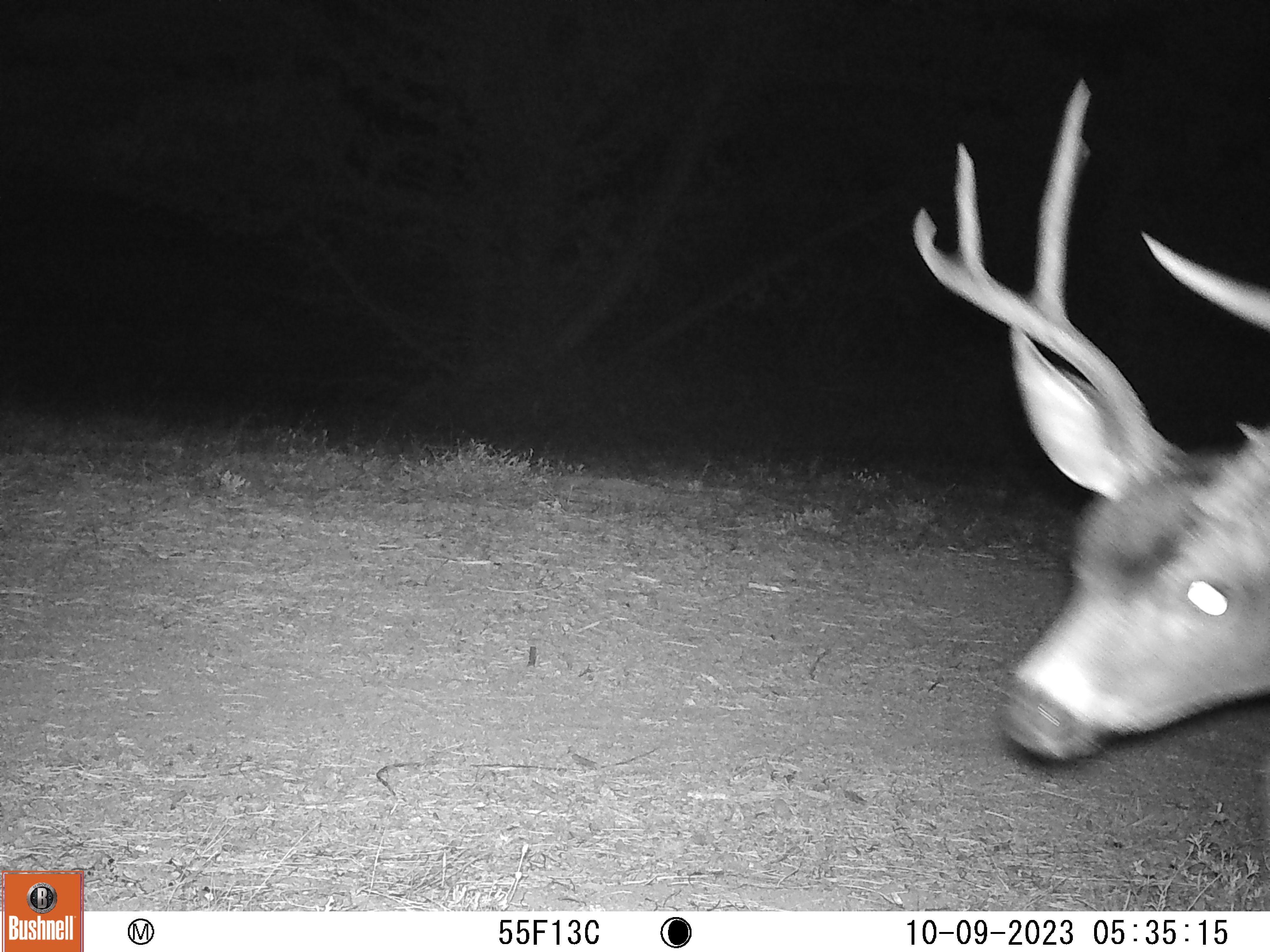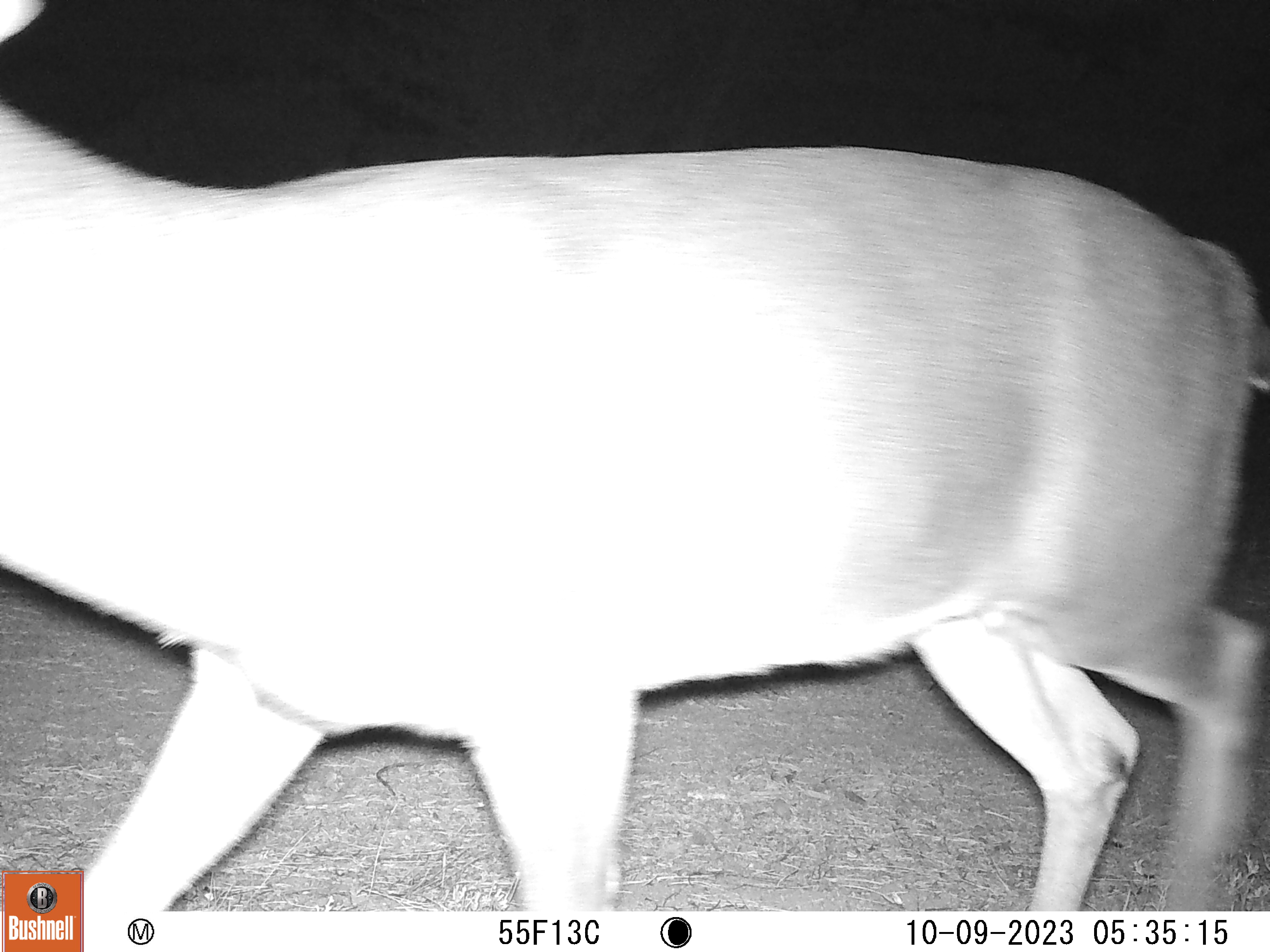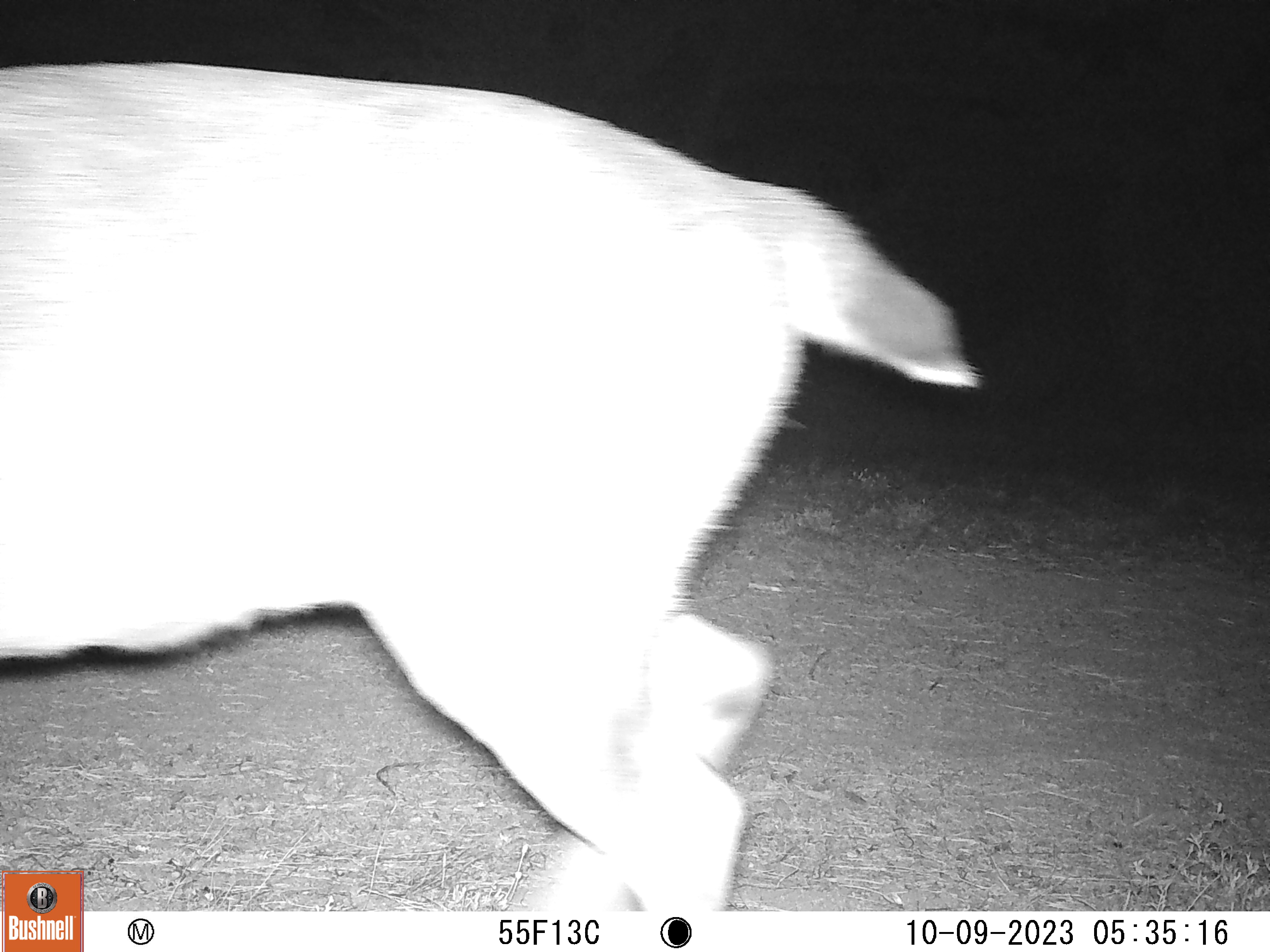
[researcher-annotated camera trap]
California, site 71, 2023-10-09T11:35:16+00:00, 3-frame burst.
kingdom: Animalia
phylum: Chordata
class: Mammalia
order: Artiodactyla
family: Cervidae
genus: Odocoileus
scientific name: Odocoileus hemionus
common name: mule deer